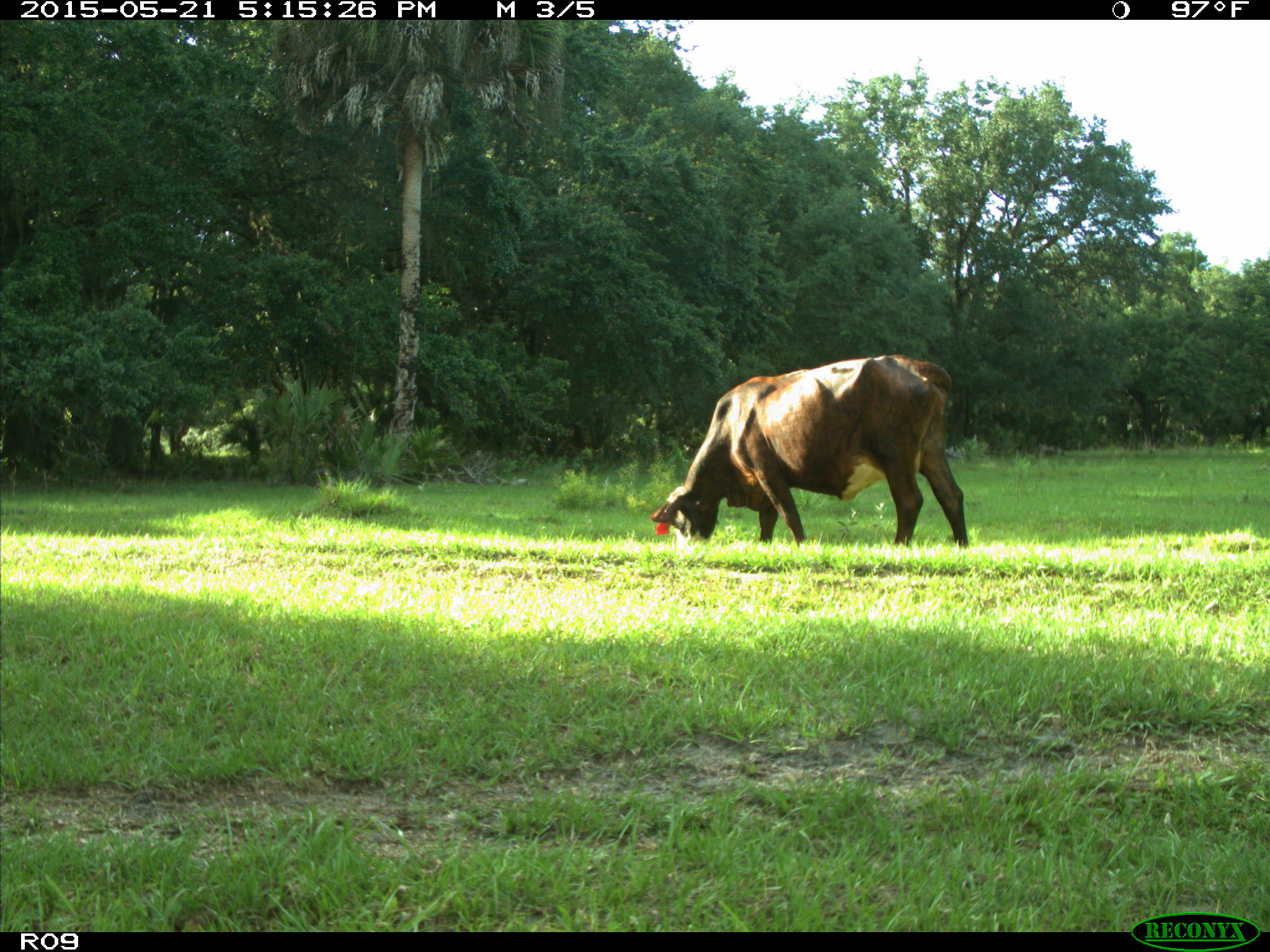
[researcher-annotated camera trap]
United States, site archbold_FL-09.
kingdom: Animalia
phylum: Chordata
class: Mammalia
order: Artiodactyla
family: Bovidae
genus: Bos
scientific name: Bos taurus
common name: domestic cow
Bos taurus (domestic cow).